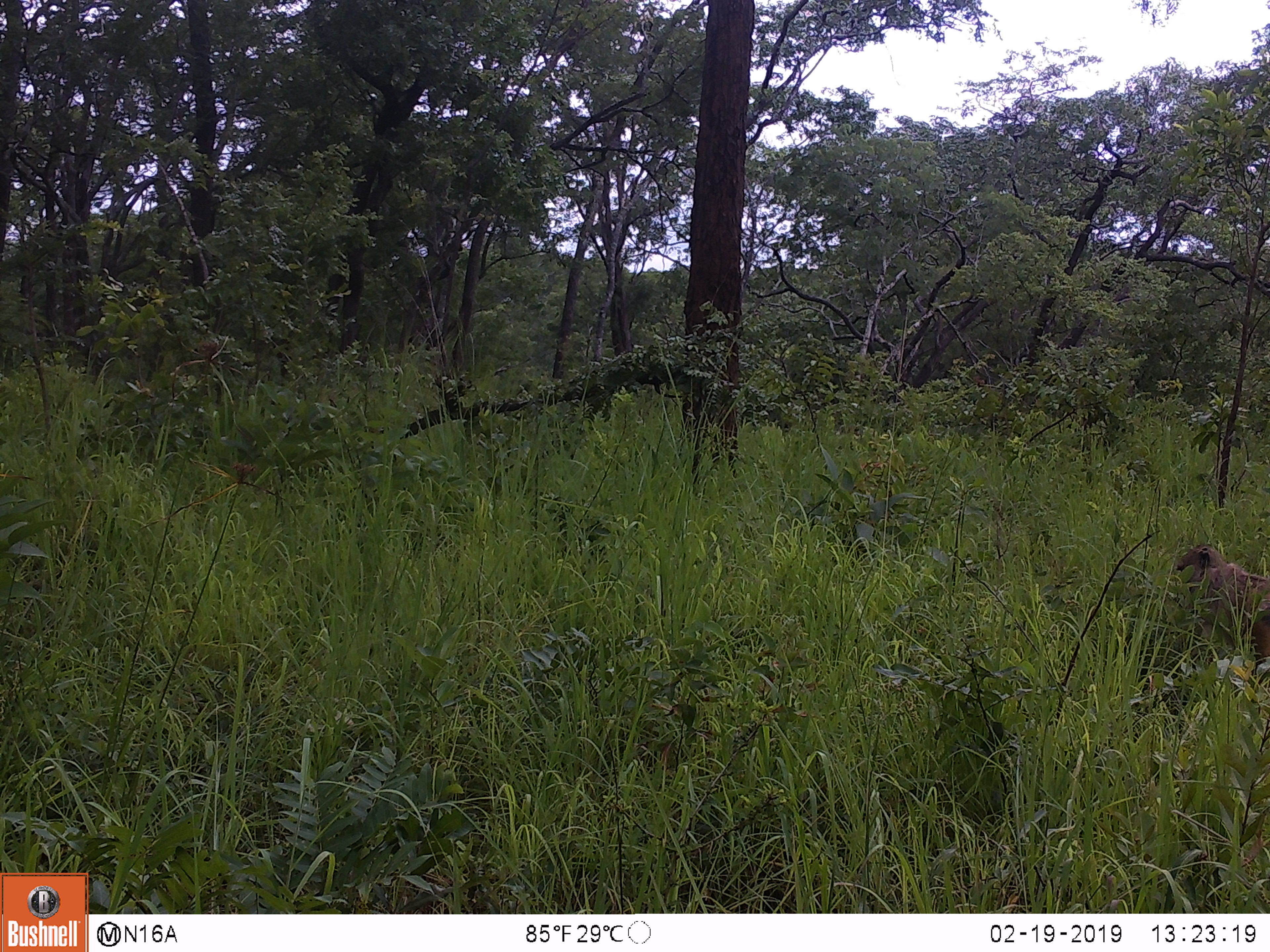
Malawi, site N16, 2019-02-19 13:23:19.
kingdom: Animalia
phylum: Chordata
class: Mammalia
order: Primates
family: Cercopithecidae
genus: Papio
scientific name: Papio cynocephalus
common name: yellow baboon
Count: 1.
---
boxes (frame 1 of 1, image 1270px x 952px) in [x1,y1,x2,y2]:
yellow baboon: [1168,536,1266,672]